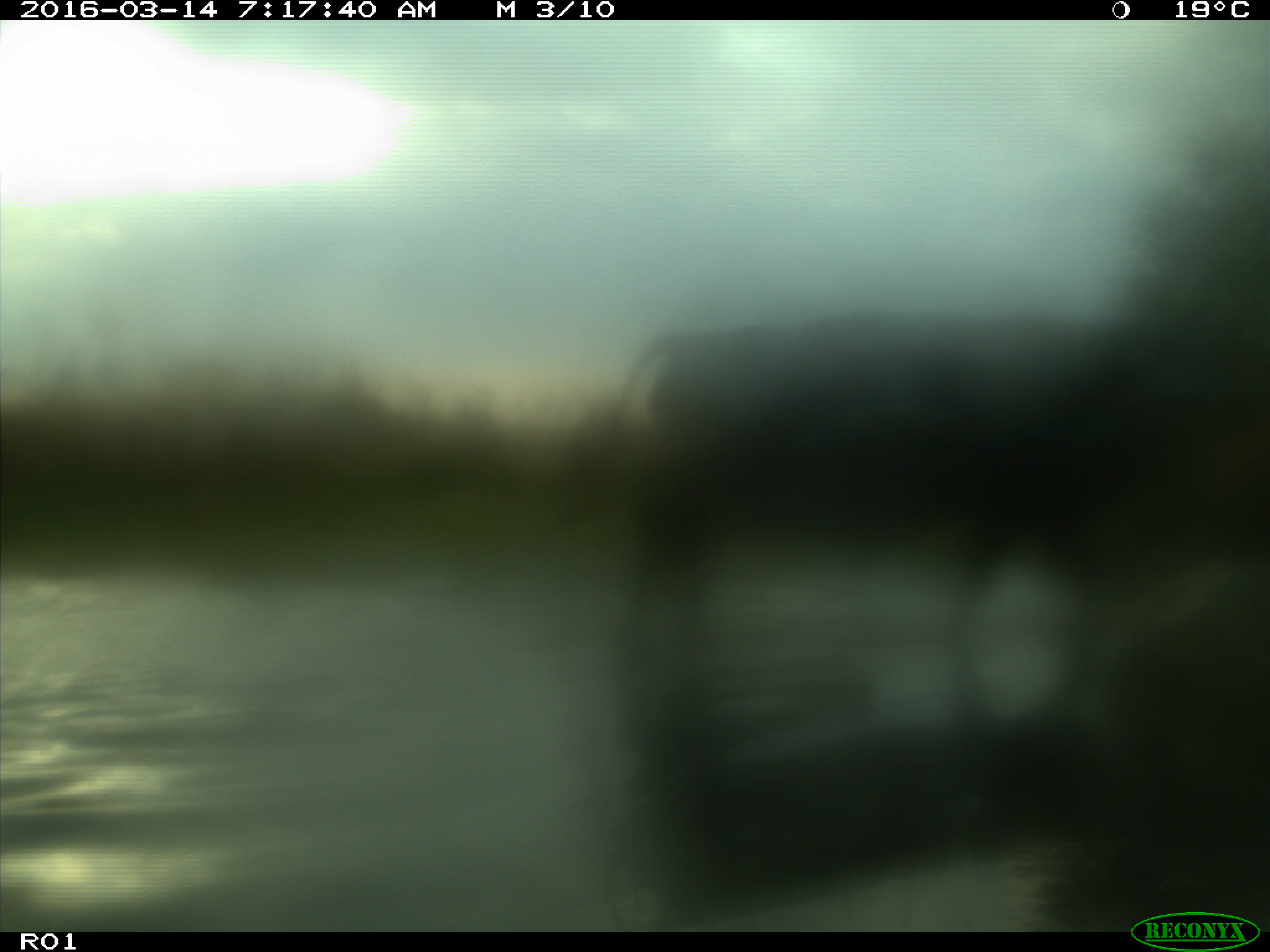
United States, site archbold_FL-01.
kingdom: Animalia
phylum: Chordata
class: Mammalia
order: Artiodactyla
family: Bovidae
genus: Bos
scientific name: Bos taurus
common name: domestic cow